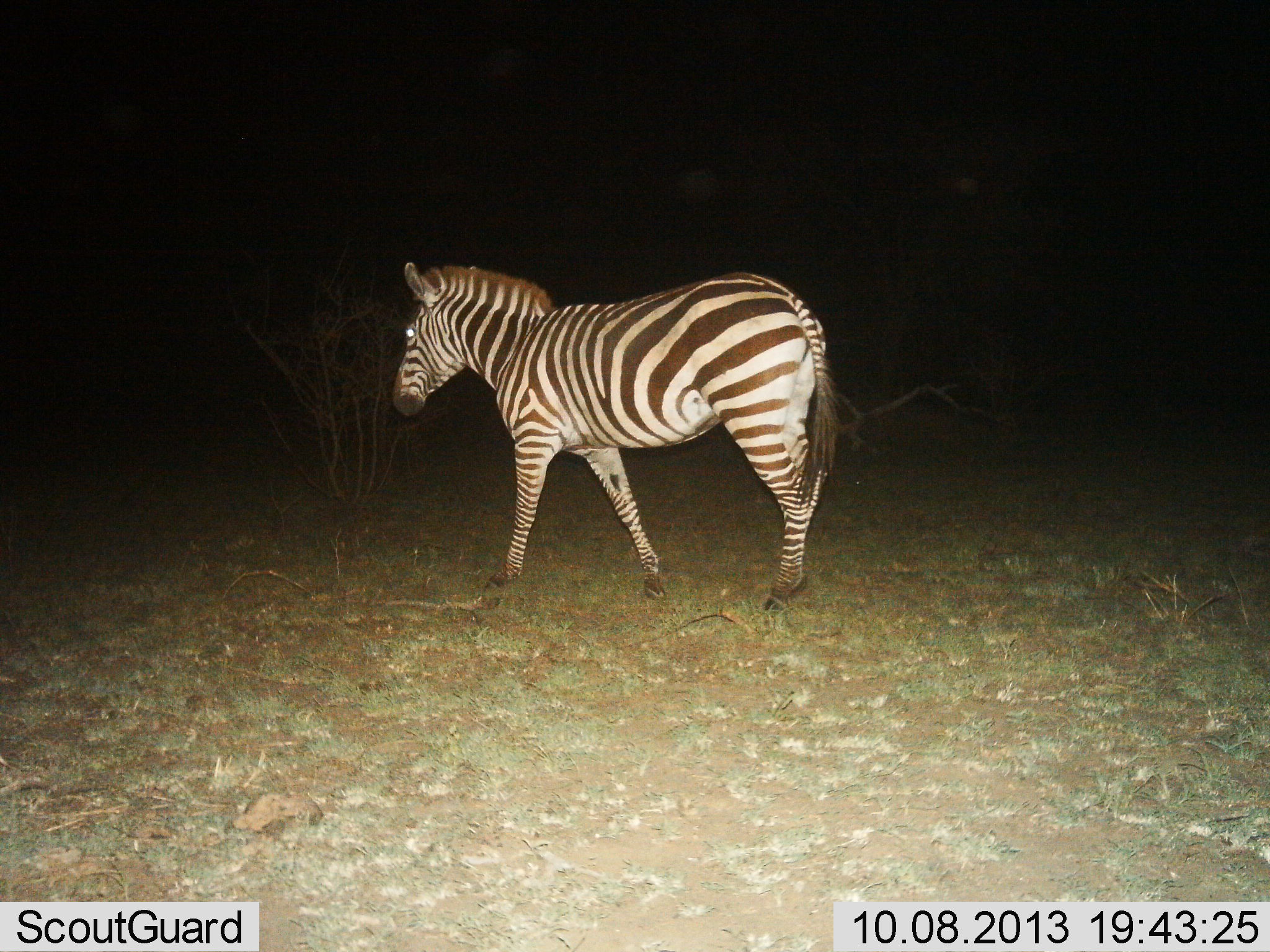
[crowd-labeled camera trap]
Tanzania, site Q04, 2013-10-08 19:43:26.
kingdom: Animalia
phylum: Chordata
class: Mammalia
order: Perissodactyla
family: Equidae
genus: Equus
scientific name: Equus quagga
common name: plains zebra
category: zebra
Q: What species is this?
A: Zebra (plains zebra) (Equus quagga).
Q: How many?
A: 1.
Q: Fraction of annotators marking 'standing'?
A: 41%.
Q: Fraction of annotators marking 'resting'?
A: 0%.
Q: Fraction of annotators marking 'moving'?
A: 62%.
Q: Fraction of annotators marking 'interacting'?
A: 0%.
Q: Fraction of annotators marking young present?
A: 0%.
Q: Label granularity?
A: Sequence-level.